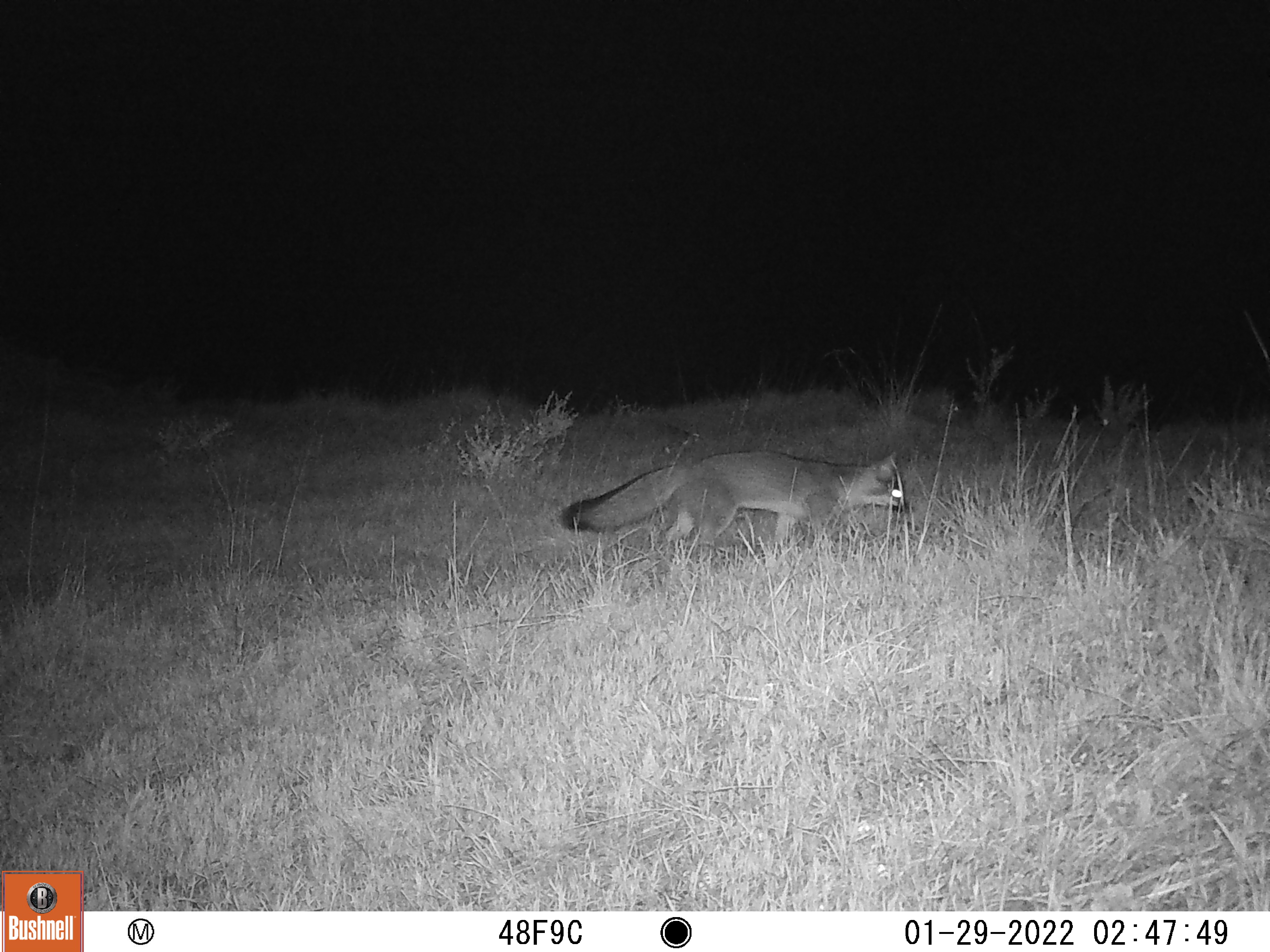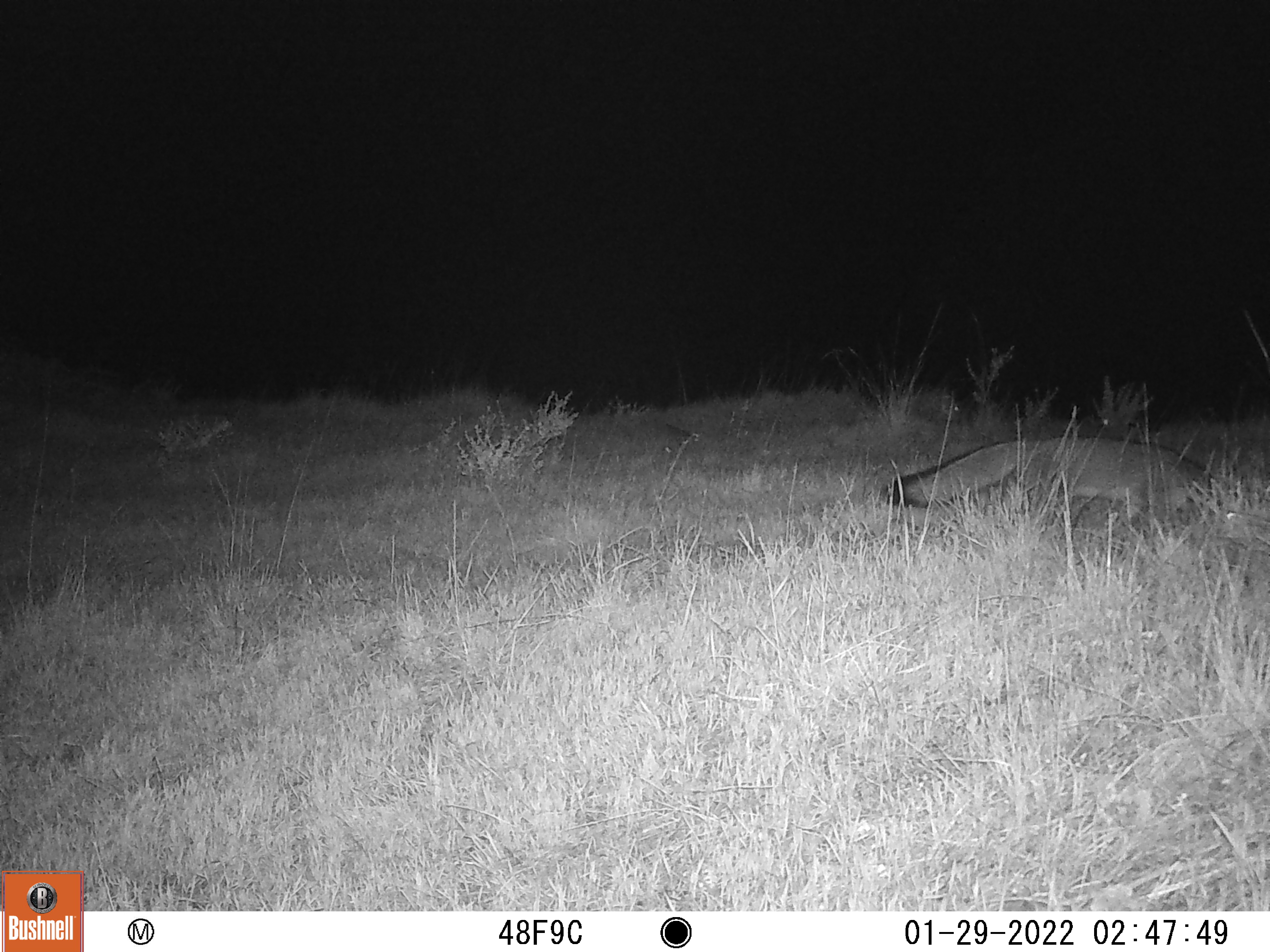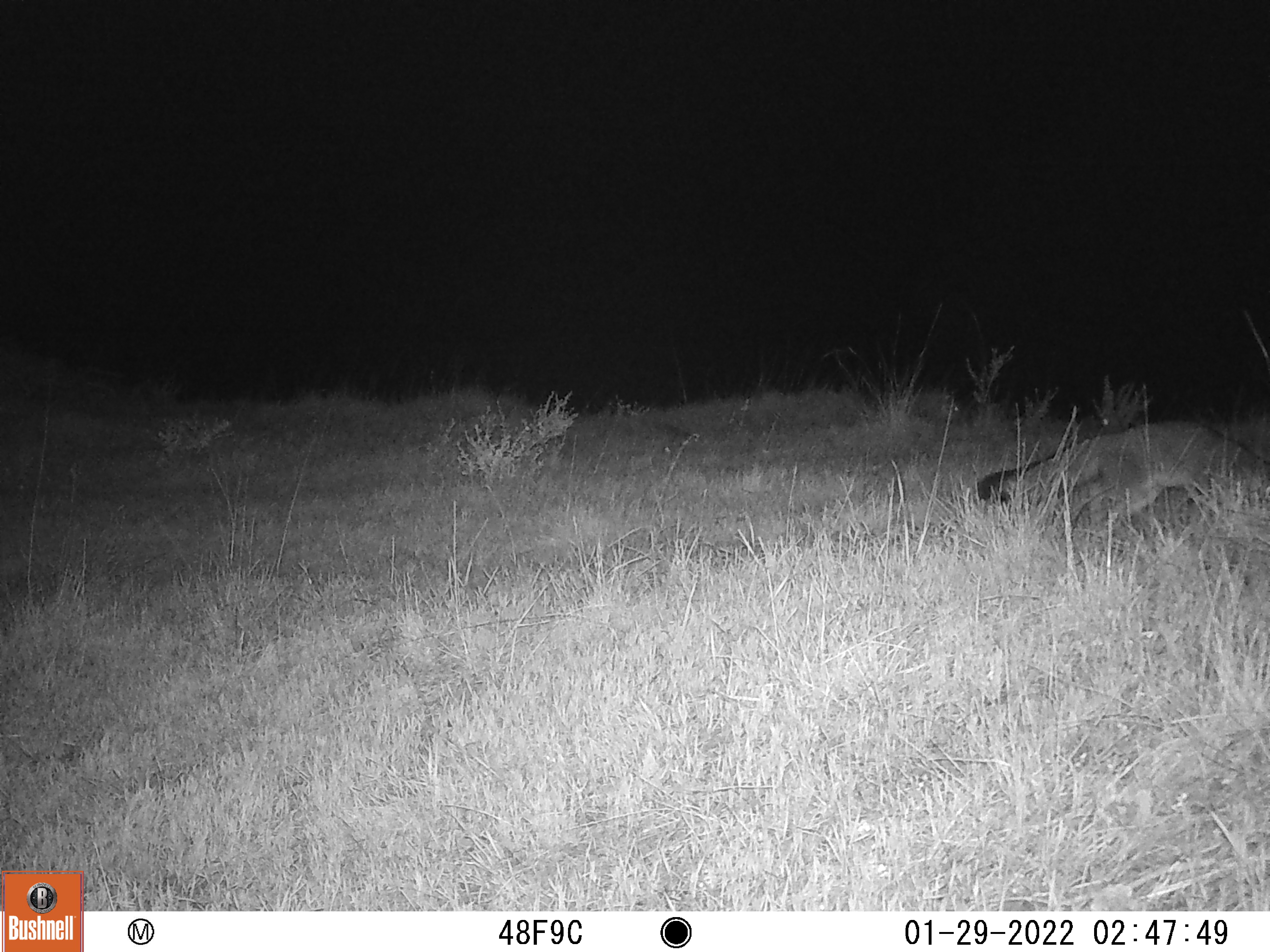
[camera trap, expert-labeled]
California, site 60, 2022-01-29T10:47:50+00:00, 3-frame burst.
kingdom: Animalia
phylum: Chordata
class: Mammalia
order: Carnivora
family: Canidae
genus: Urocyon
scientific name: Urocyon cinereoargenteus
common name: gray fox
Gray fox (Urocyon cinereoargenteus).